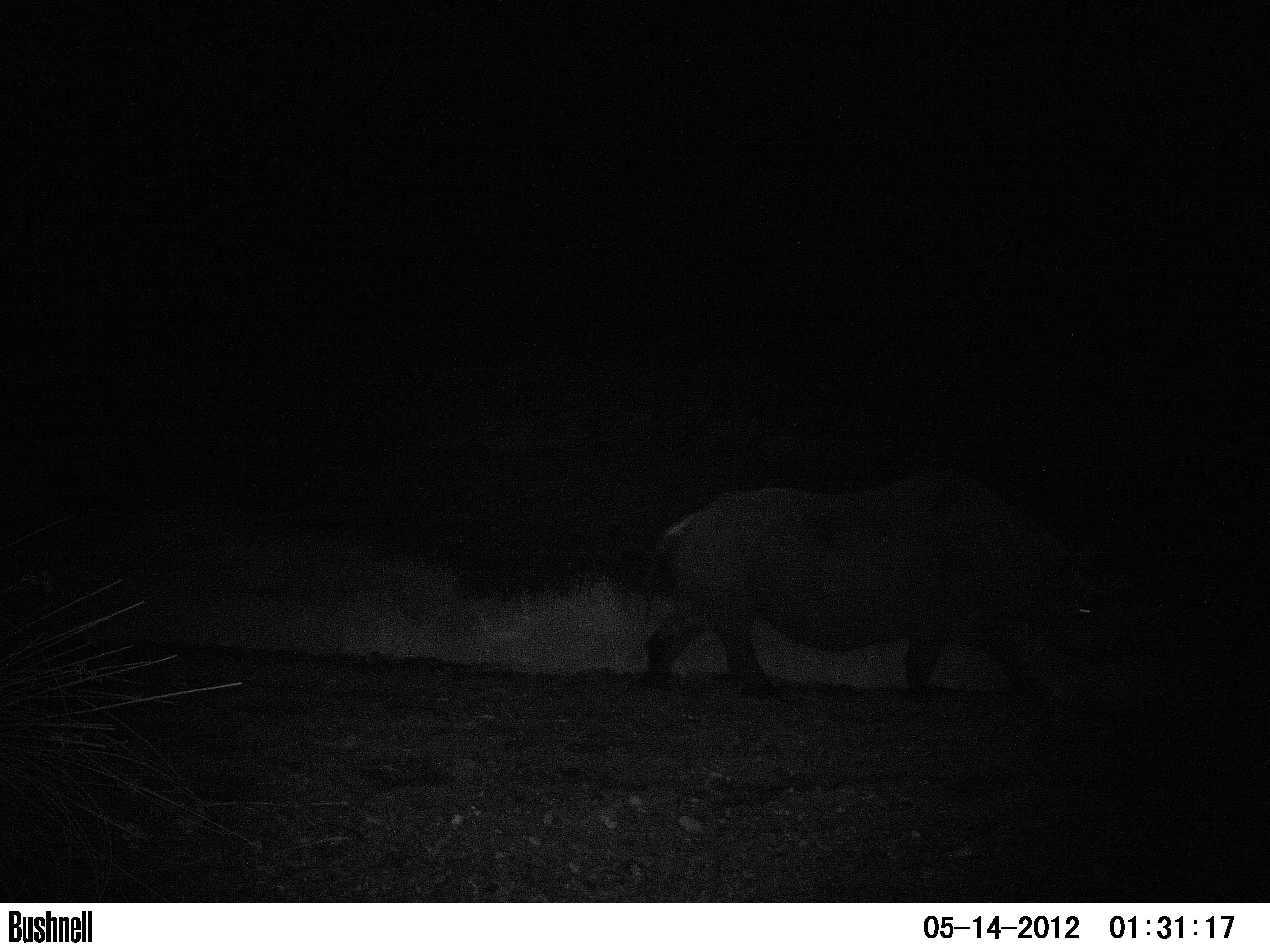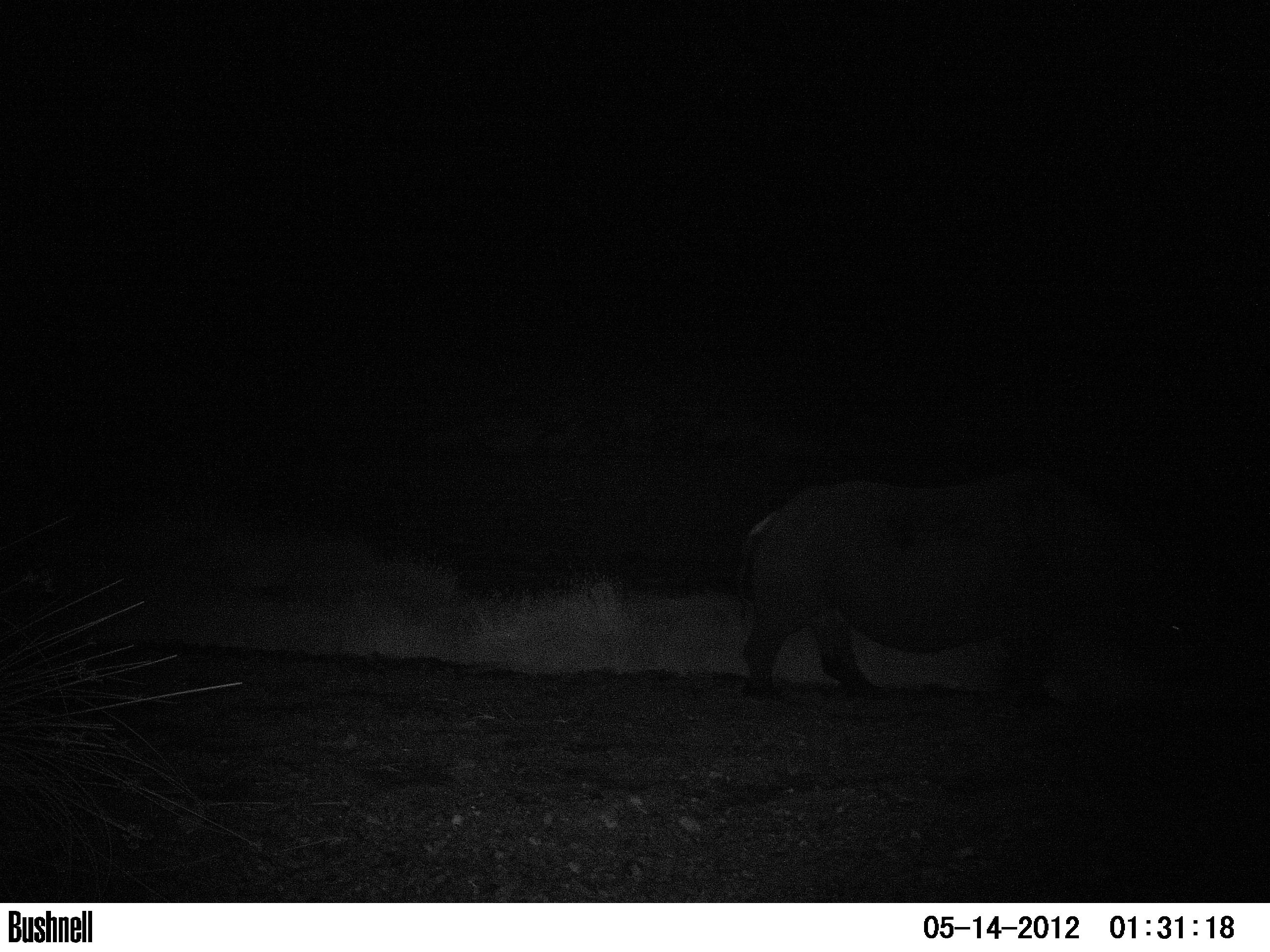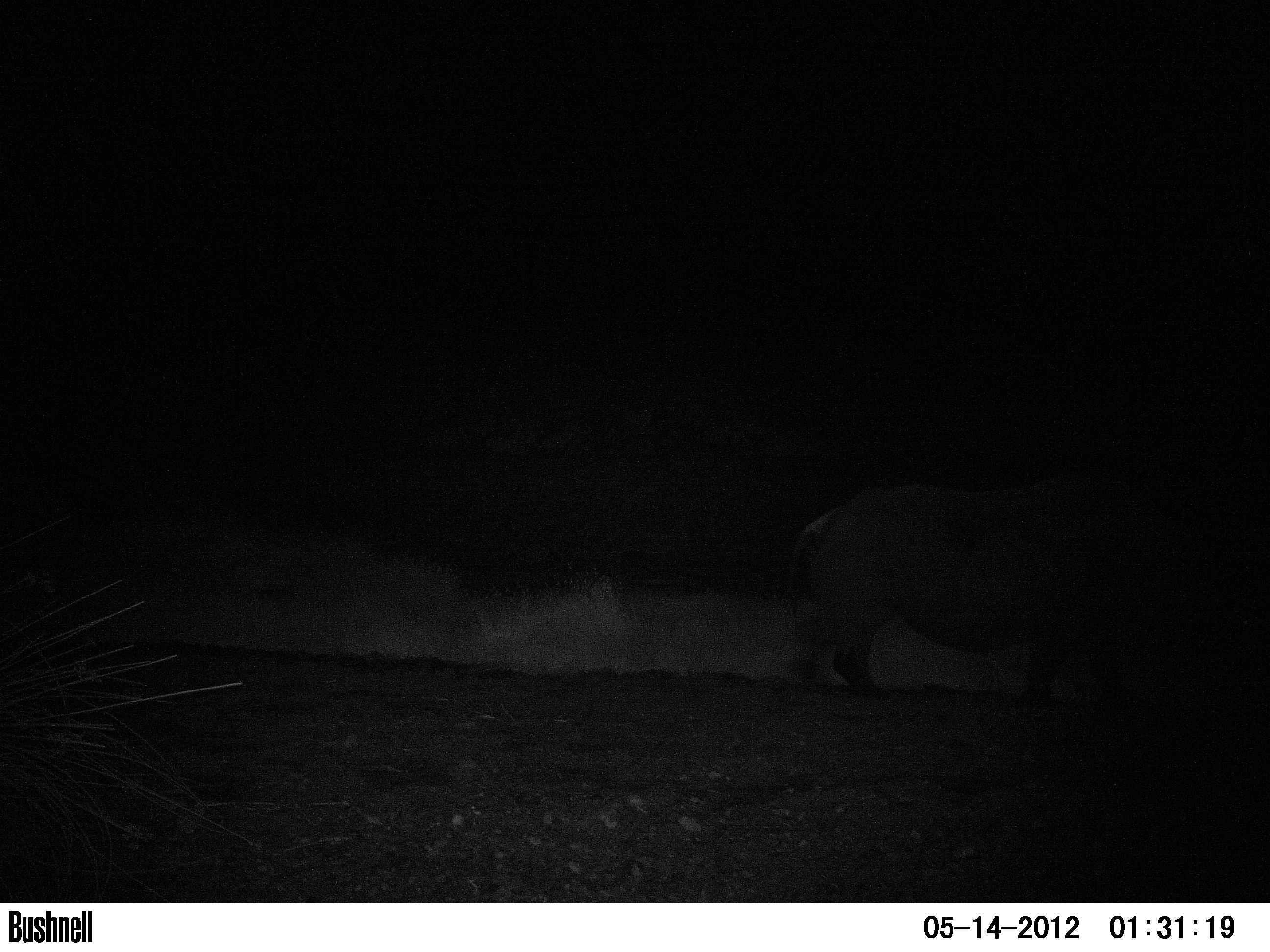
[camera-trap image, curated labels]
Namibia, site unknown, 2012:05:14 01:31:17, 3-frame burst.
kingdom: Animalia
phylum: Chordata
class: Mammalia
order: Perissodactyla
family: Rhinocerotidae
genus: Diceros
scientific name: Diceros bicornis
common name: black rhinoceros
Diceros bicornis (black rhinoceros).